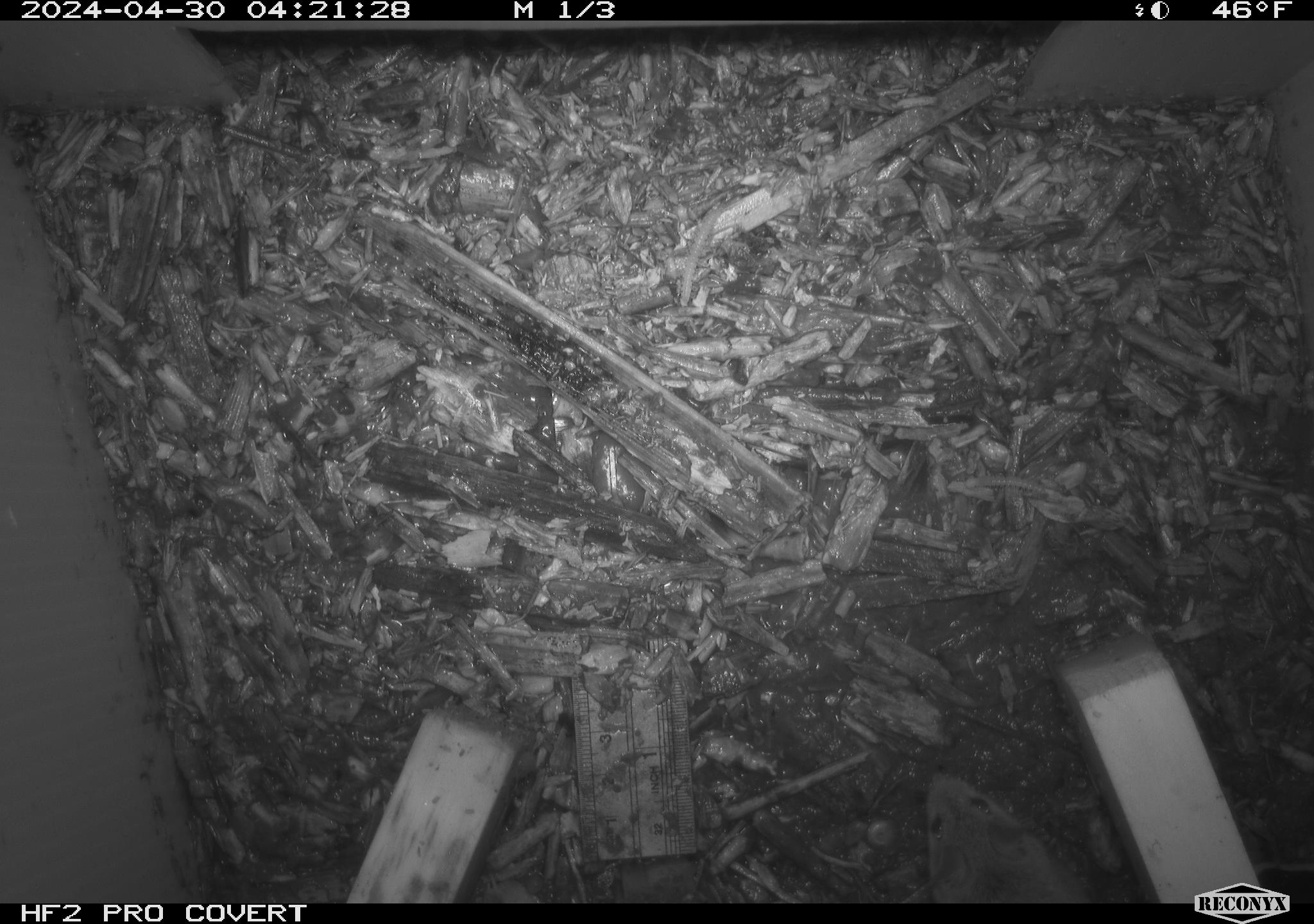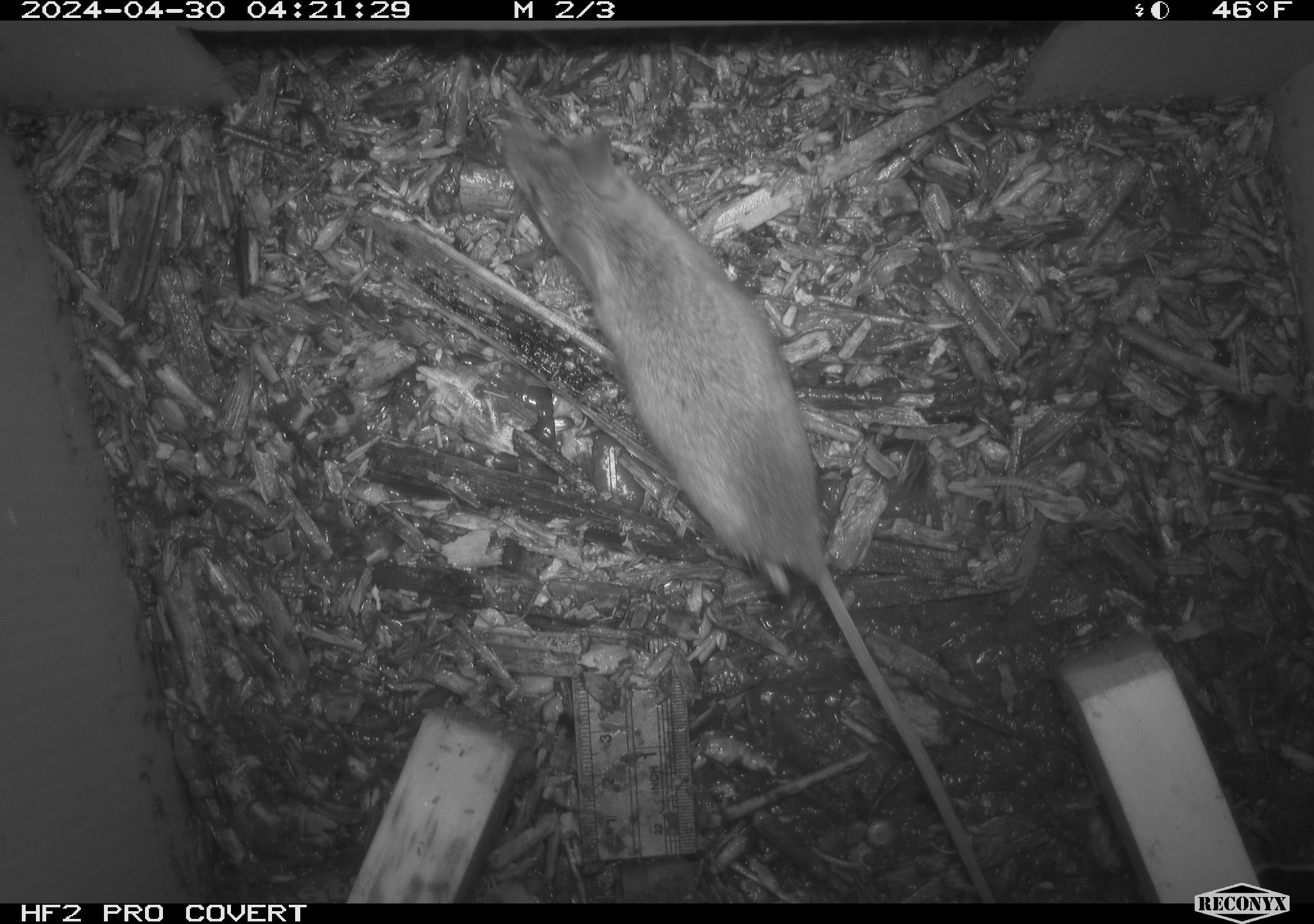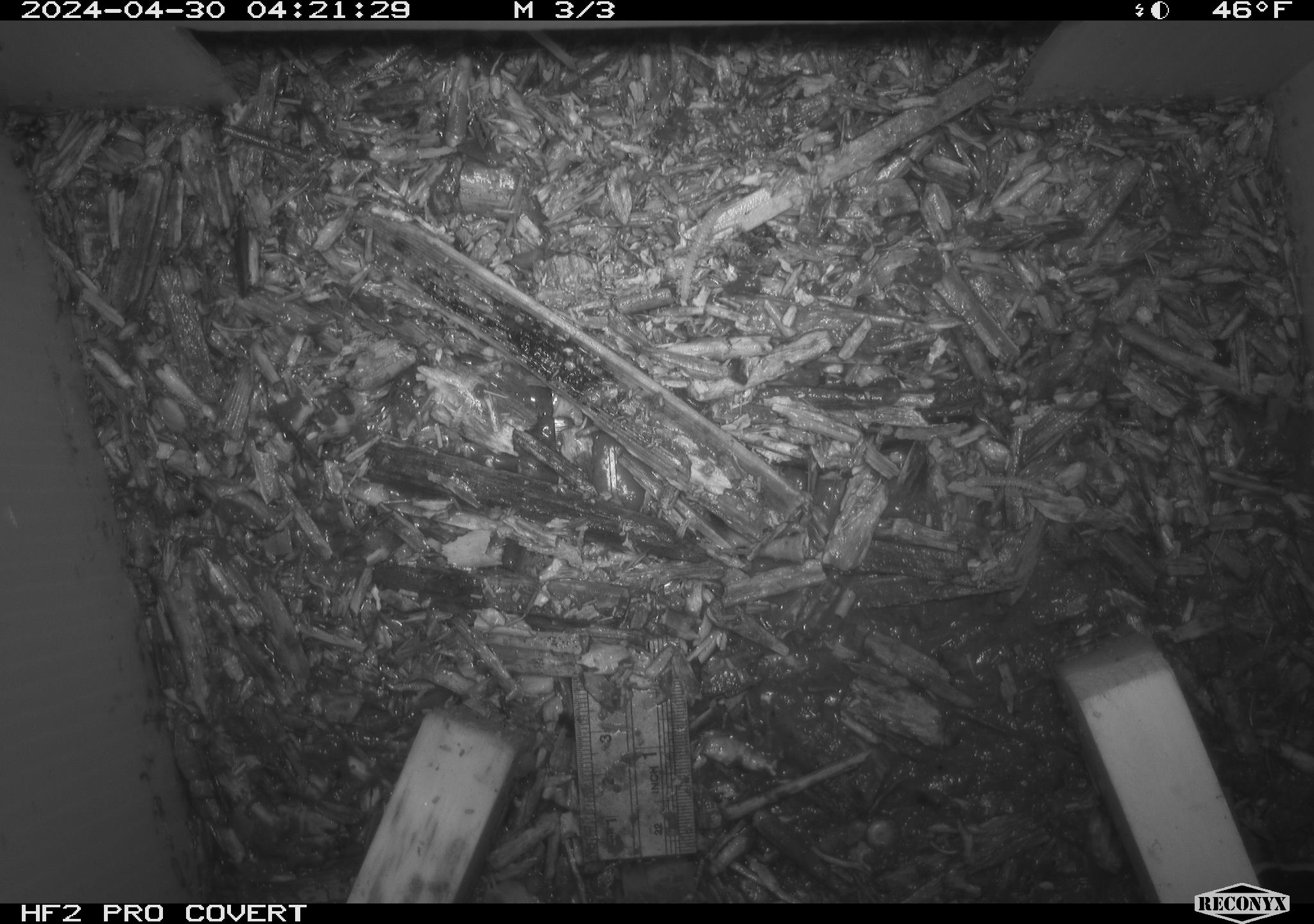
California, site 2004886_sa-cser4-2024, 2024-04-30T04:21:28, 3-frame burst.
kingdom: Animalia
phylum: Chordata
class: Reptilia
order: Squamata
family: Phrynosomatidae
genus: Sceloporus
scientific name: Sceloporus occidentalis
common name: western fence lizard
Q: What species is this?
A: Western fence lizard (Sceloporus occidentalis).